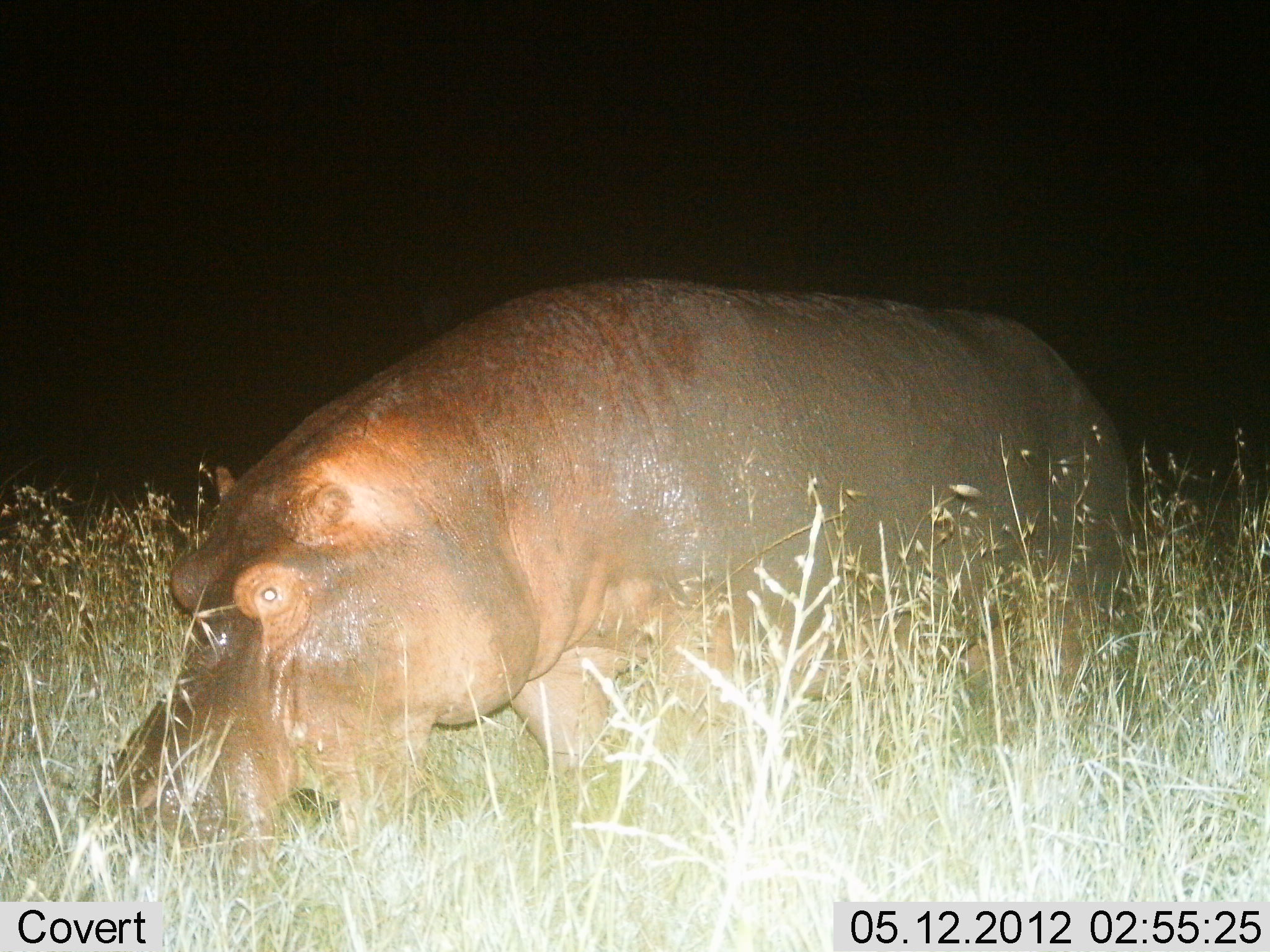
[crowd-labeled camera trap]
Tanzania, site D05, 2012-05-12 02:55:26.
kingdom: Animalia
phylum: Chordata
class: Mammalia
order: Artiodactyla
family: Hippopotamidae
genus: Hippopotamus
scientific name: Hippopotamus amphibius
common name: hippopotamus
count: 1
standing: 30%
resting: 0%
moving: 20%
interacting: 0%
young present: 0%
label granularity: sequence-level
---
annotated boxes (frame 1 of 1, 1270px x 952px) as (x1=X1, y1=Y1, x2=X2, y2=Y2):
animal: (x1=93, y1=274, x2=1143, y2=899)